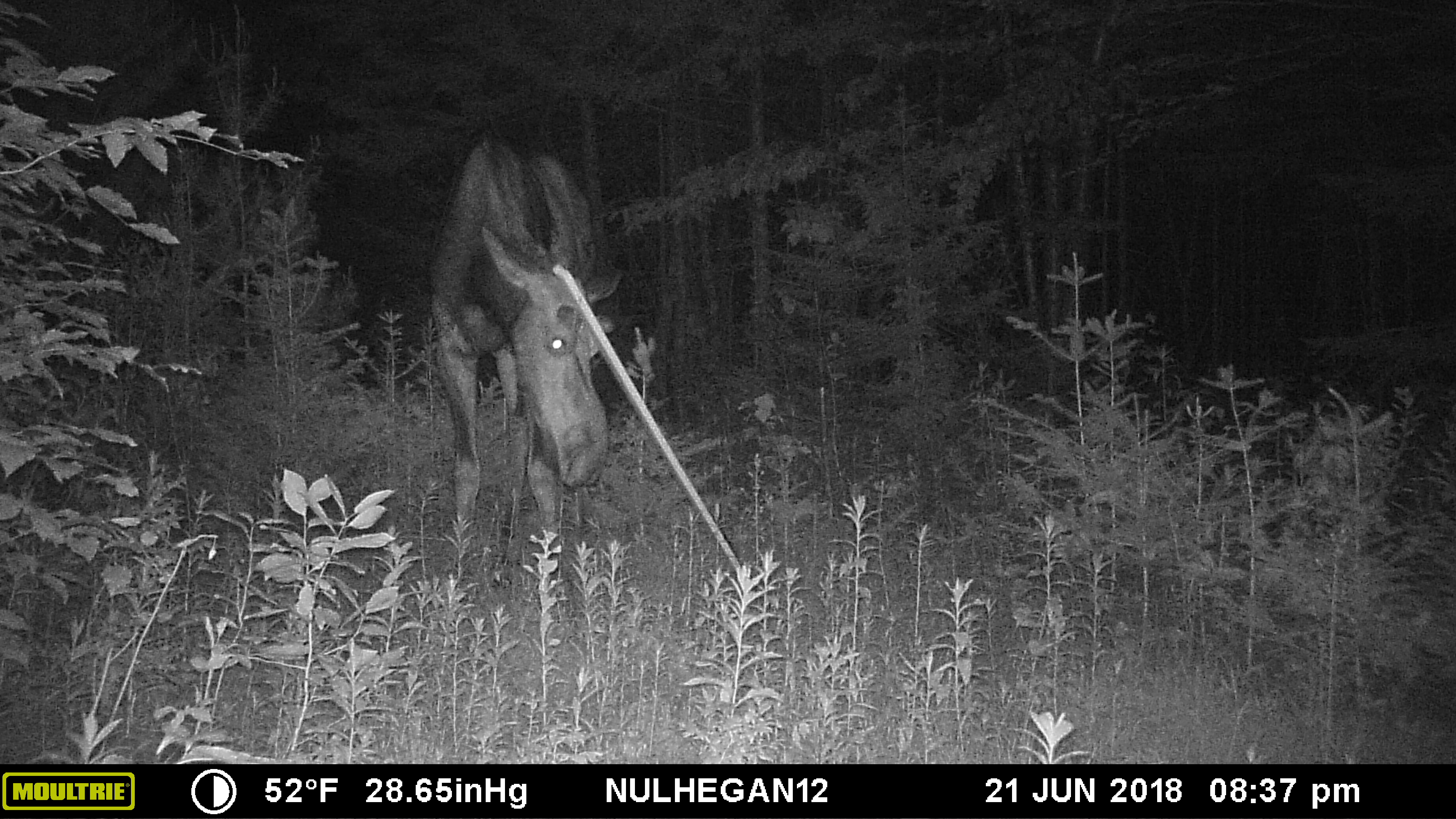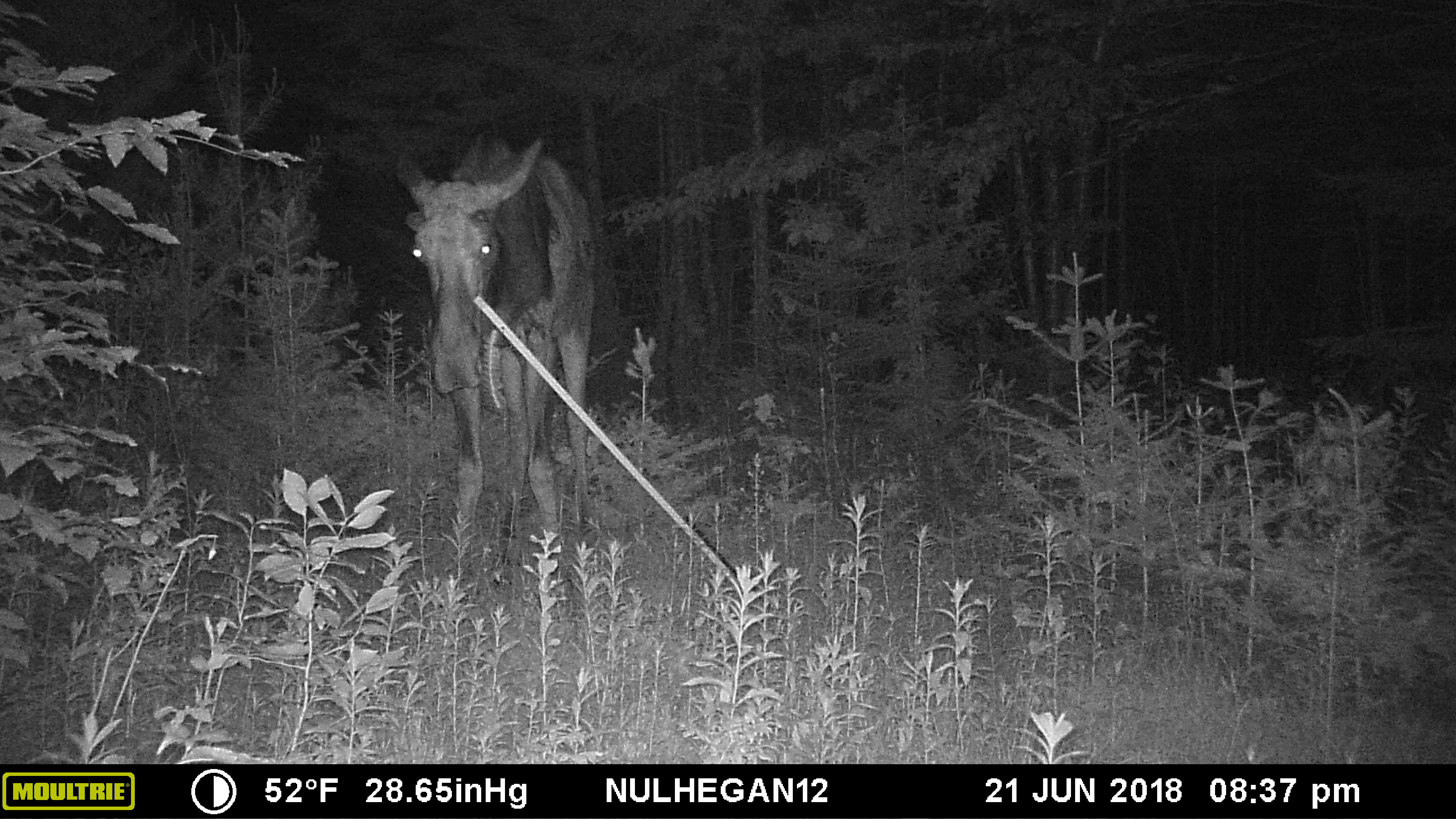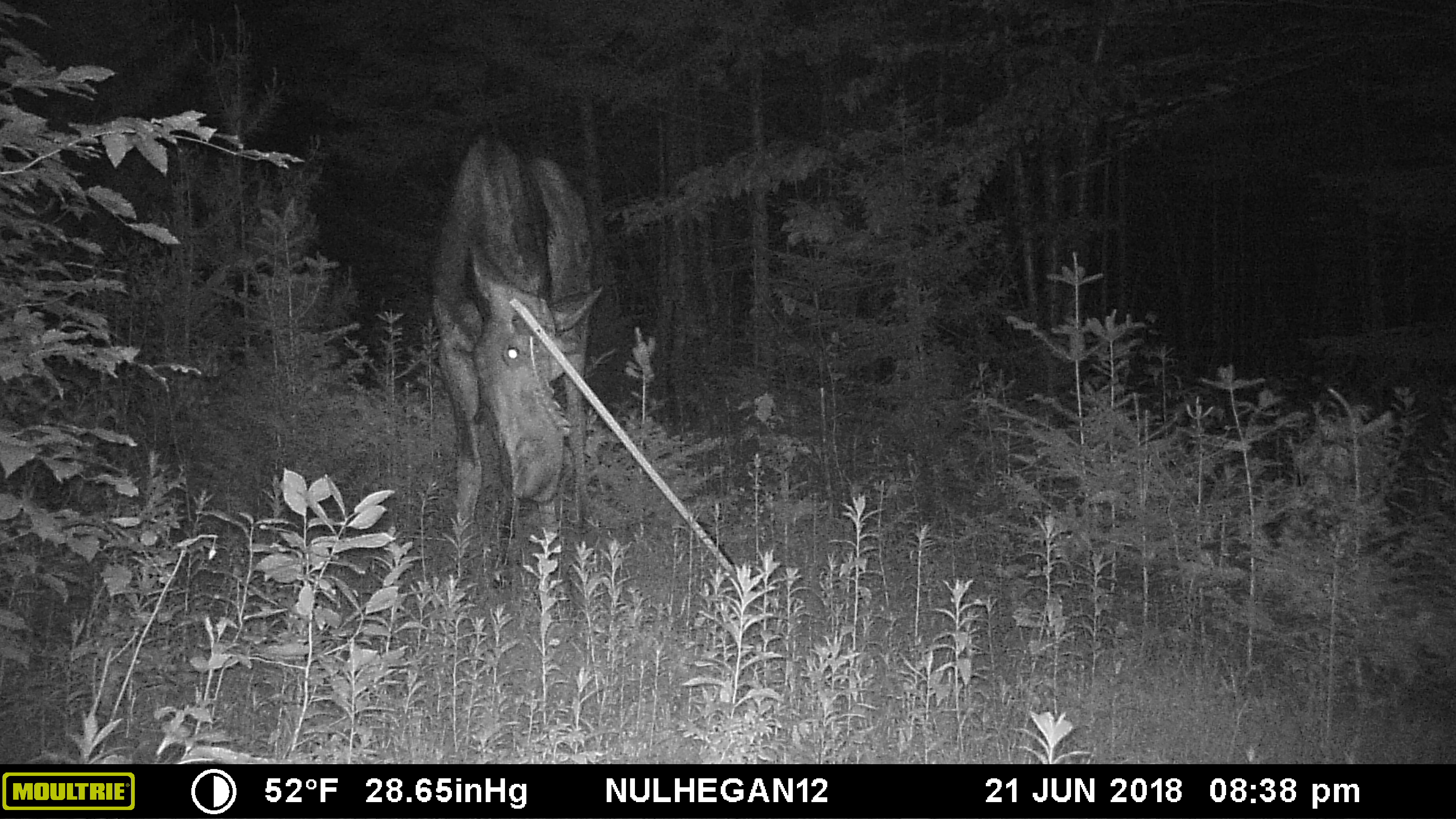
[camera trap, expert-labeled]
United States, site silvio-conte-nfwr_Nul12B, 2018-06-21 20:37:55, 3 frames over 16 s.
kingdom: Animalia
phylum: Chordata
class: Mammalia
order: Artiodactyla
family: Cervidae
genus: Alces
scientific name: Alces alces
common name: moose